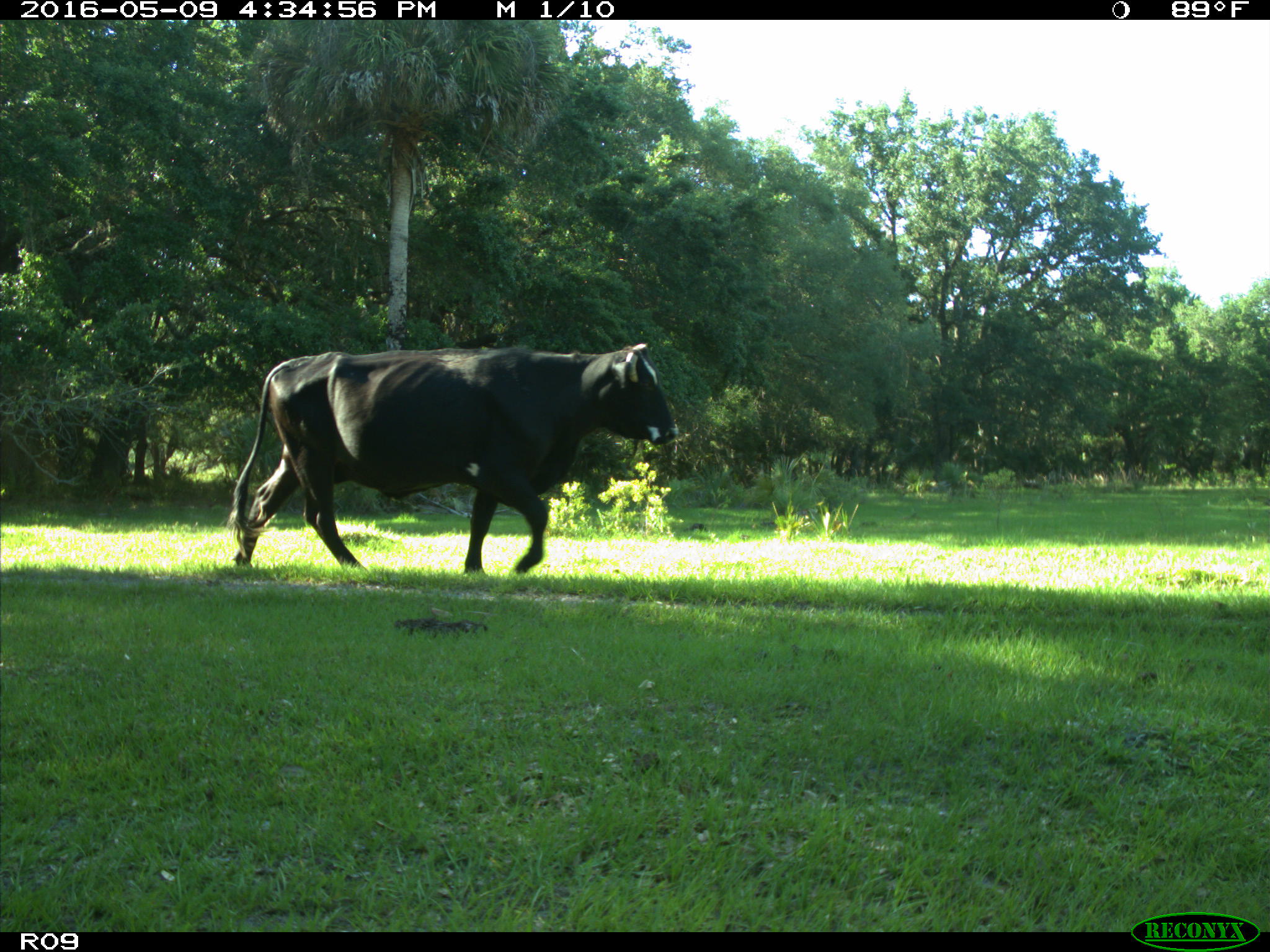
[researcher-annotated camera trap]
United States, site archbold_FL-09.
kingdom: Animalia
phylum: Chordata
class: Mammalia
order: Artiodactyla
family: Bovidae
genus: Bos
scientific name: Bos taurus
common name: domestic cow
Bos taurus (domestic cow).